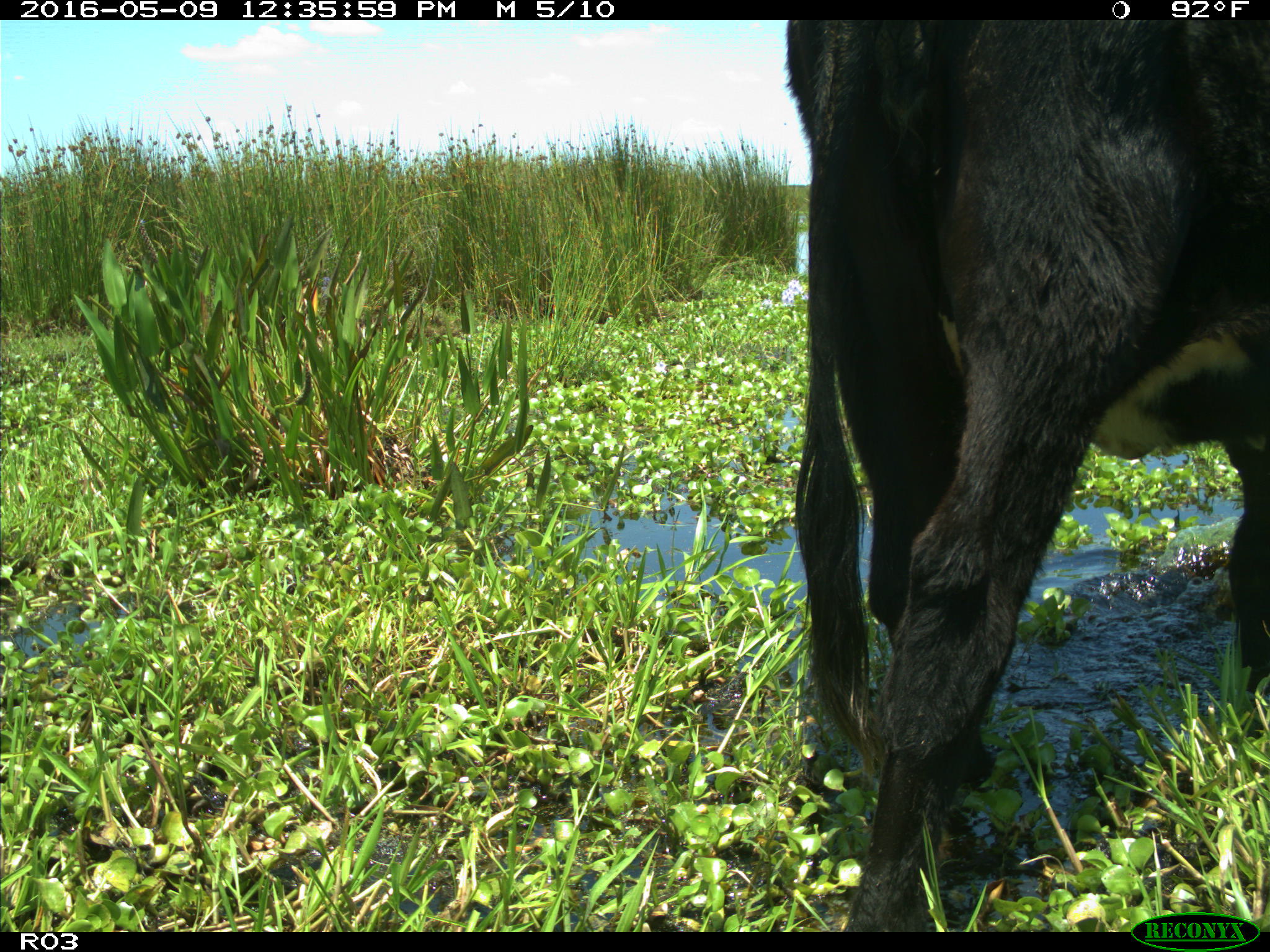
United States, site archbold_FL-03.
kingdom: Animalia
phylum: Chordata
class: Mammalia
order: Artiodactyla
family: Bovidae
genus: Bos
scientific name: Bos taurus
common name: domestic cow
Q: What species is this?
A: Bos taurus (domestic cow).